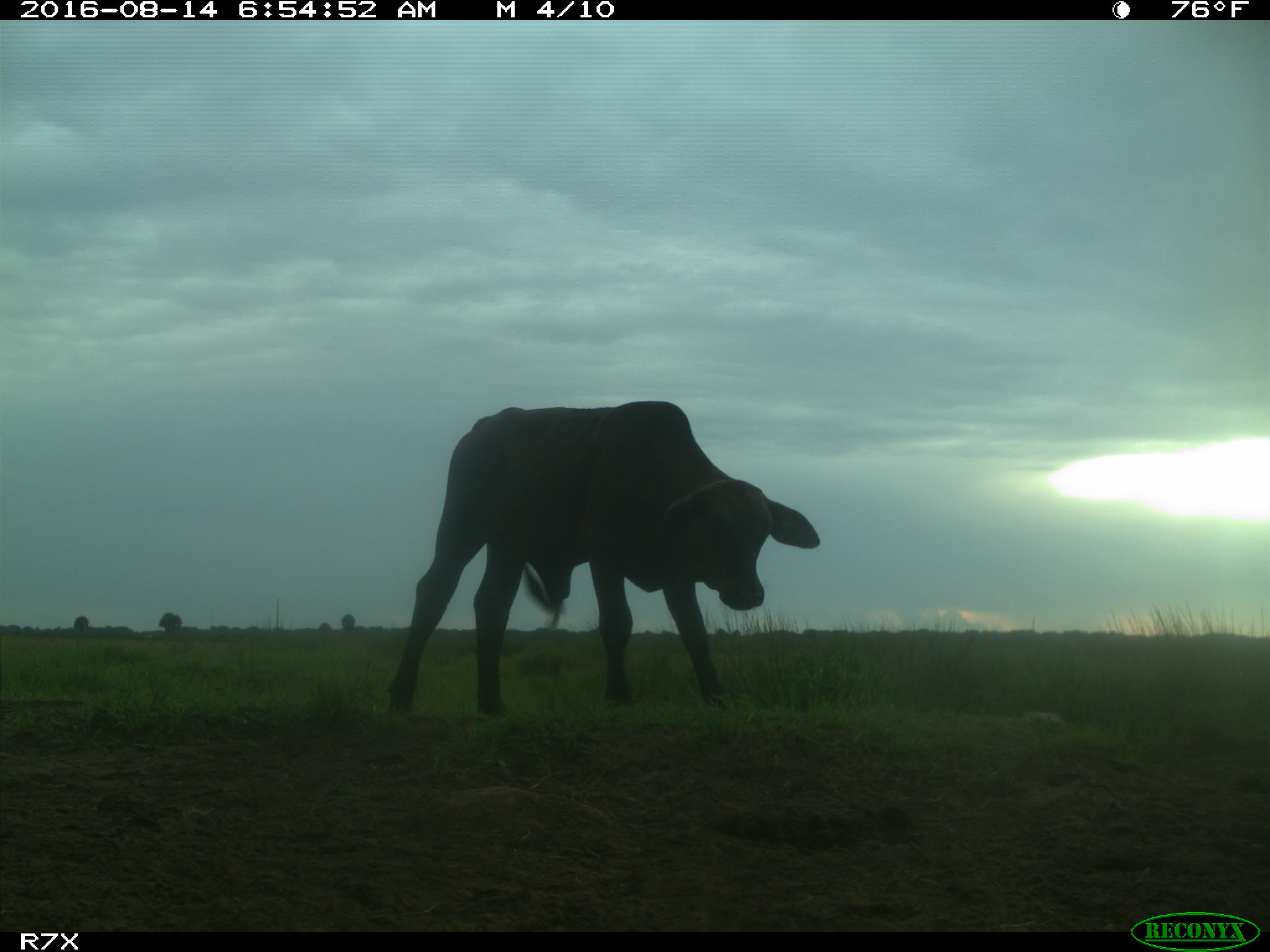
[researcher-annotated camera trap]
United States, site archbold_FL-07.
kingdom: Animalia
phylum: Chordata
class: Mammalia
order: Artiodactyla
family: Bovidae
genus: Bos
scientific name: Bos taurus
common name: domestic cow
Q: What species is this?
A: Bos taurus (domestic cow).